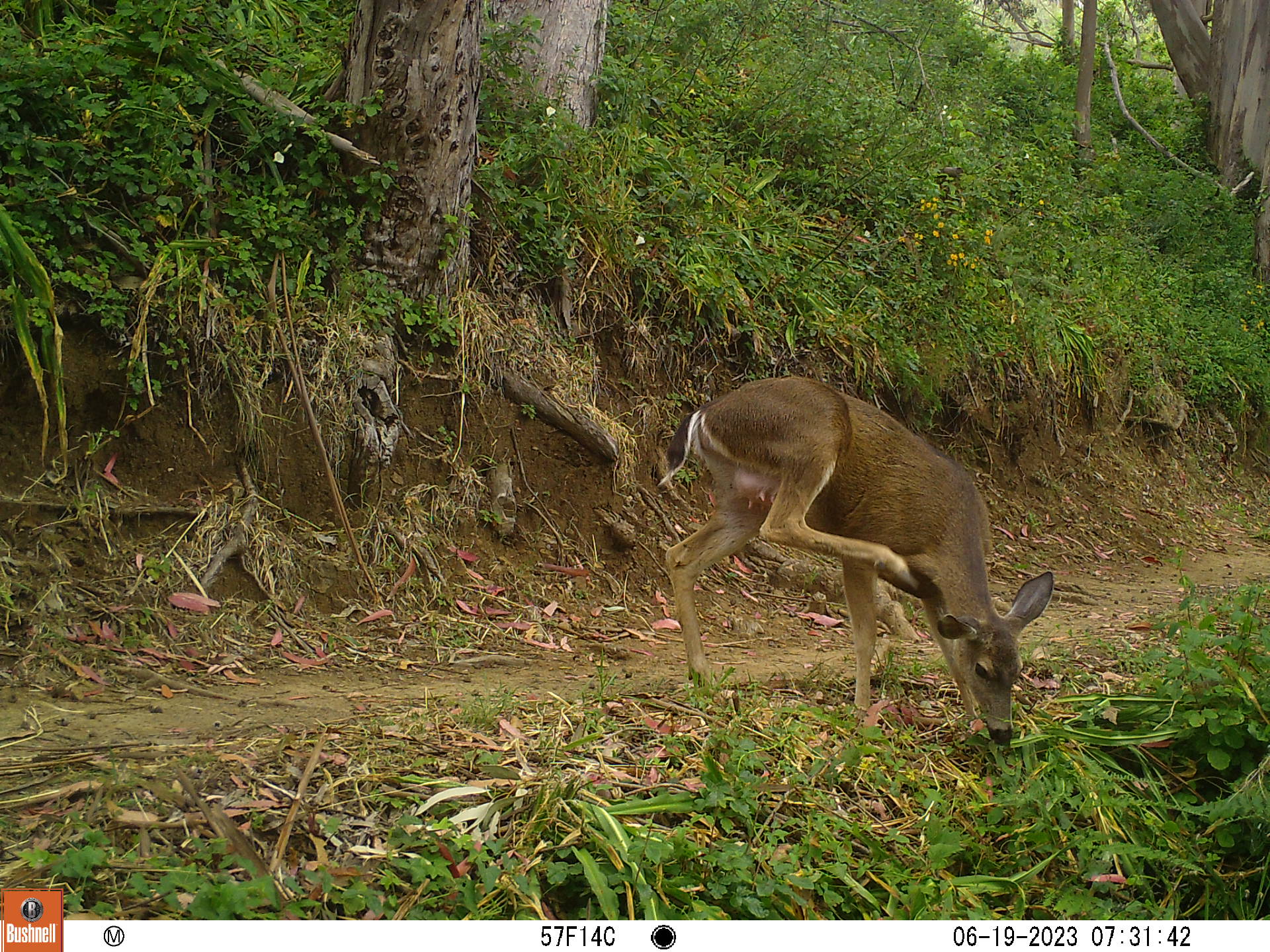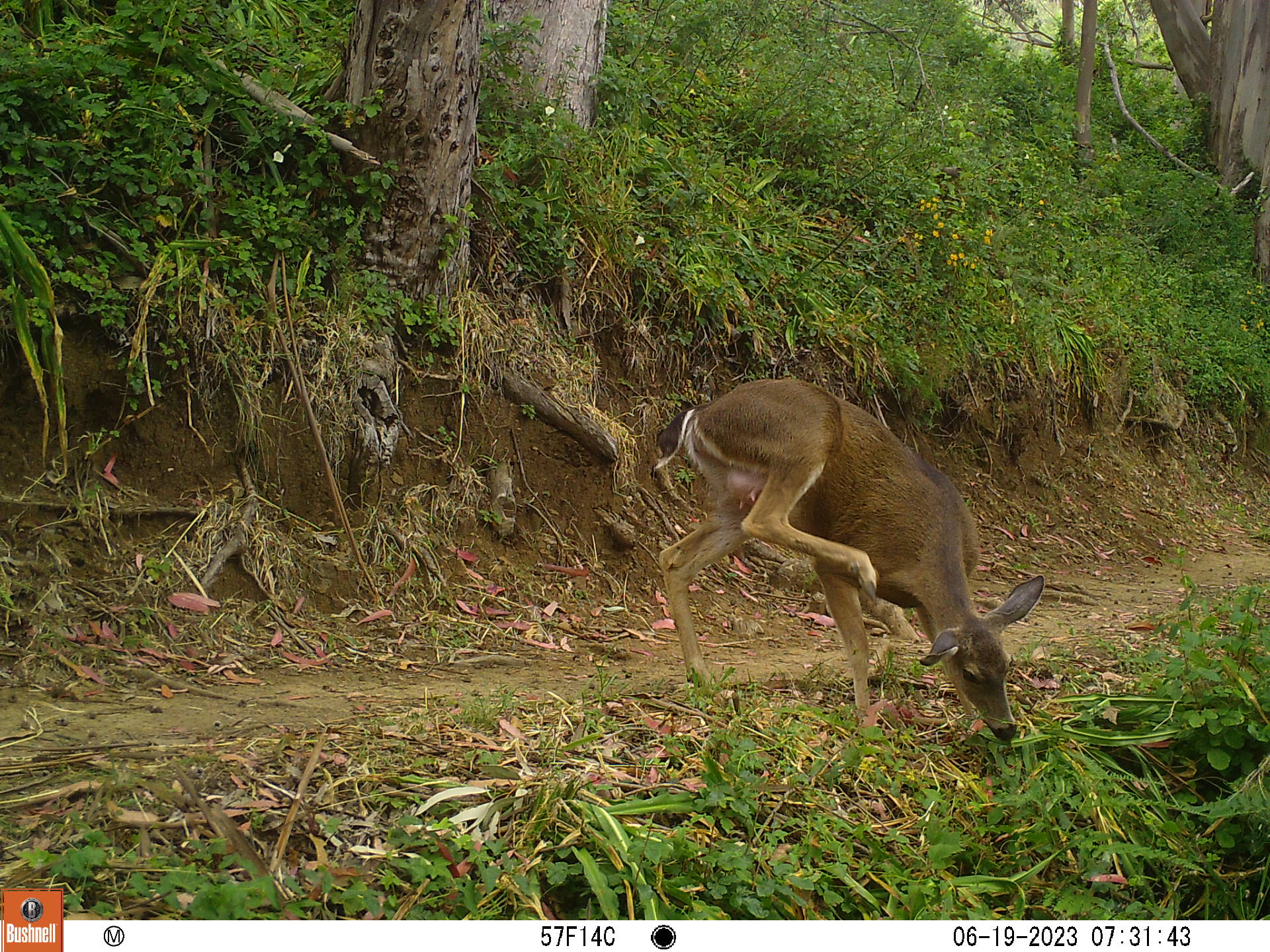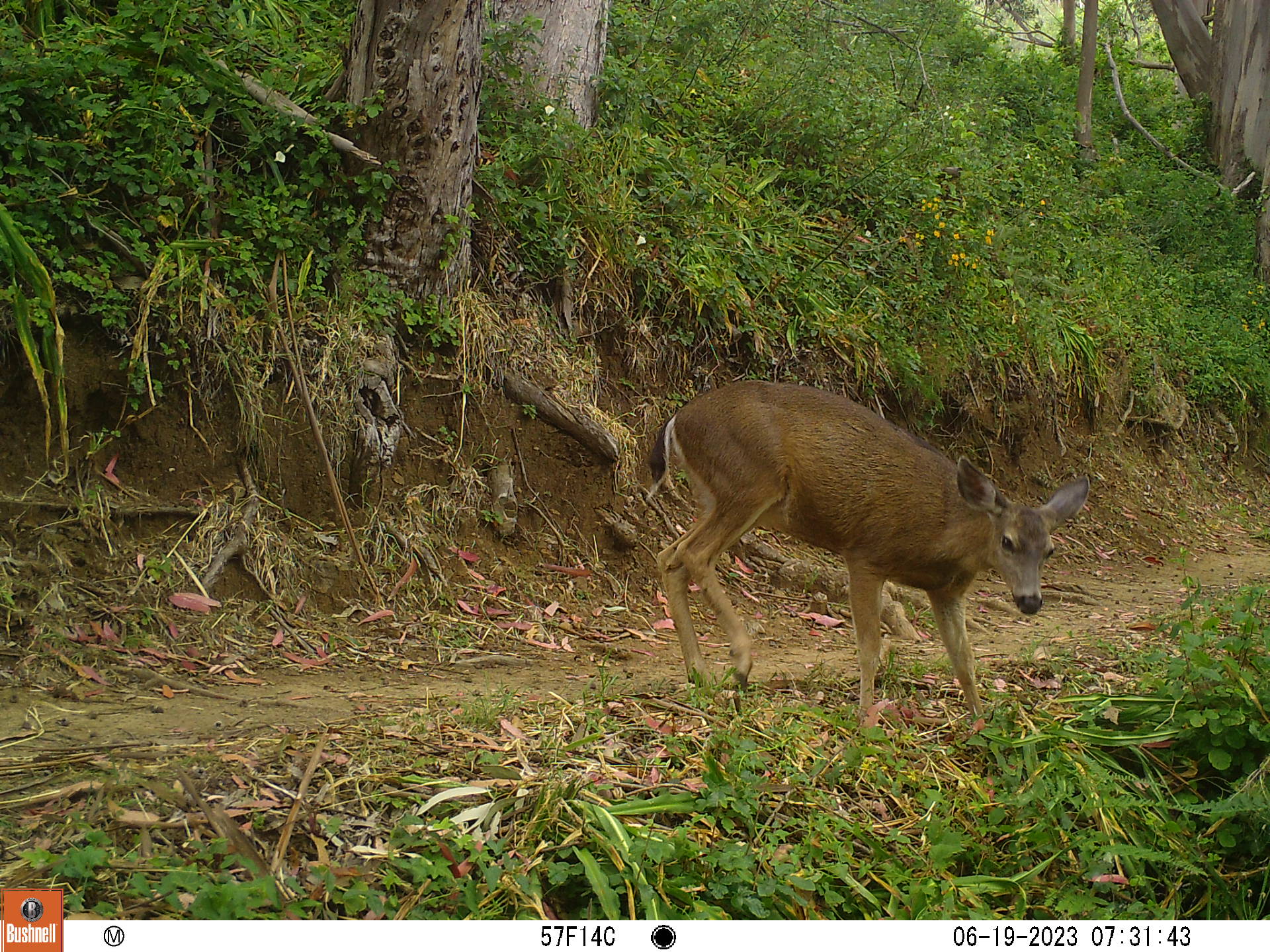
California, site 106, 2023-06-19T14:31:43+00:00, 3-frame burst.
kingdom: Animalia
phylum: Chordata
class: Mammalia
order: Artiodactyla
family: Cervidae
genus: Odocoileus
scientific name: Odocoileus hemionus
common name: mule deer